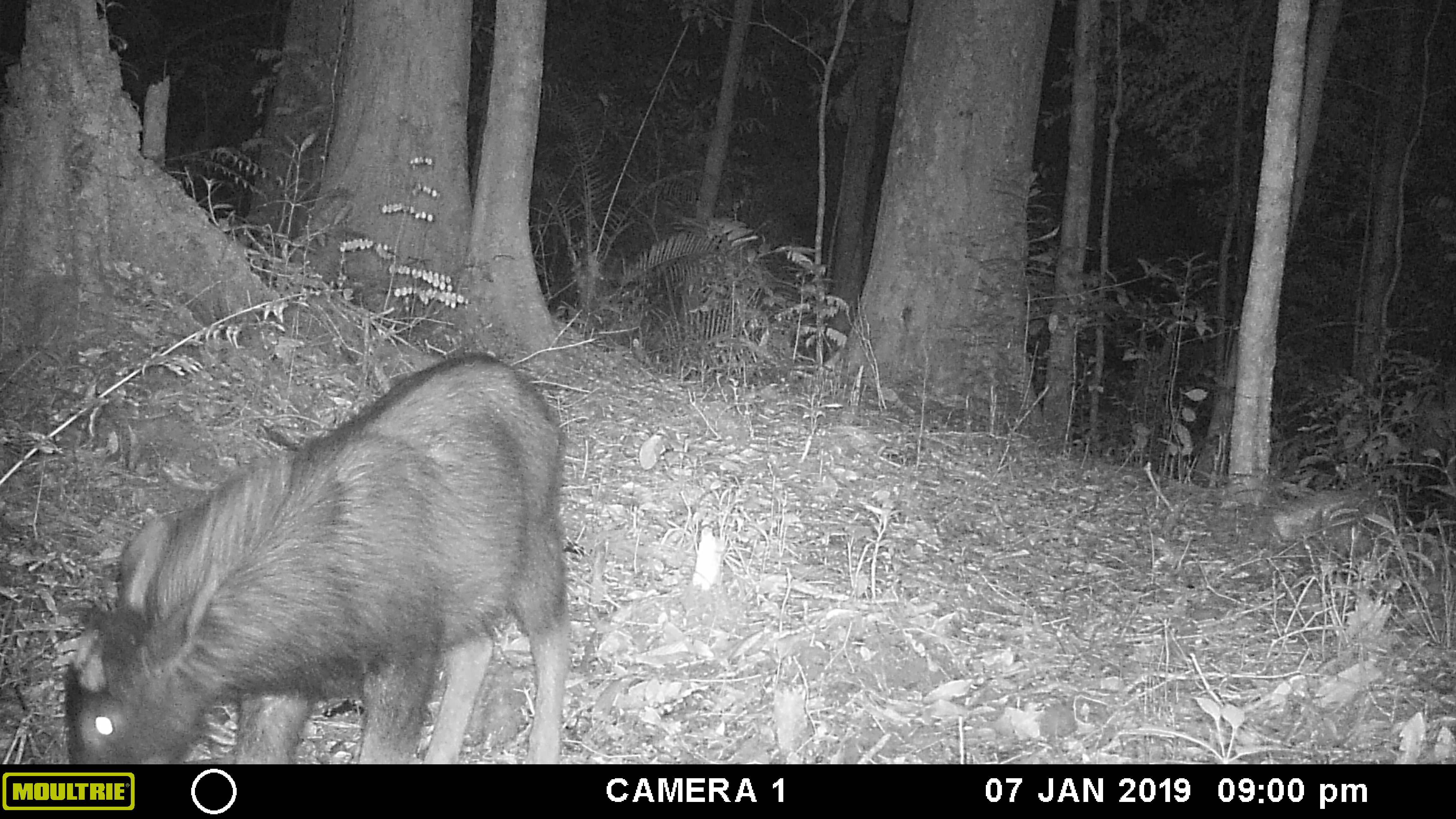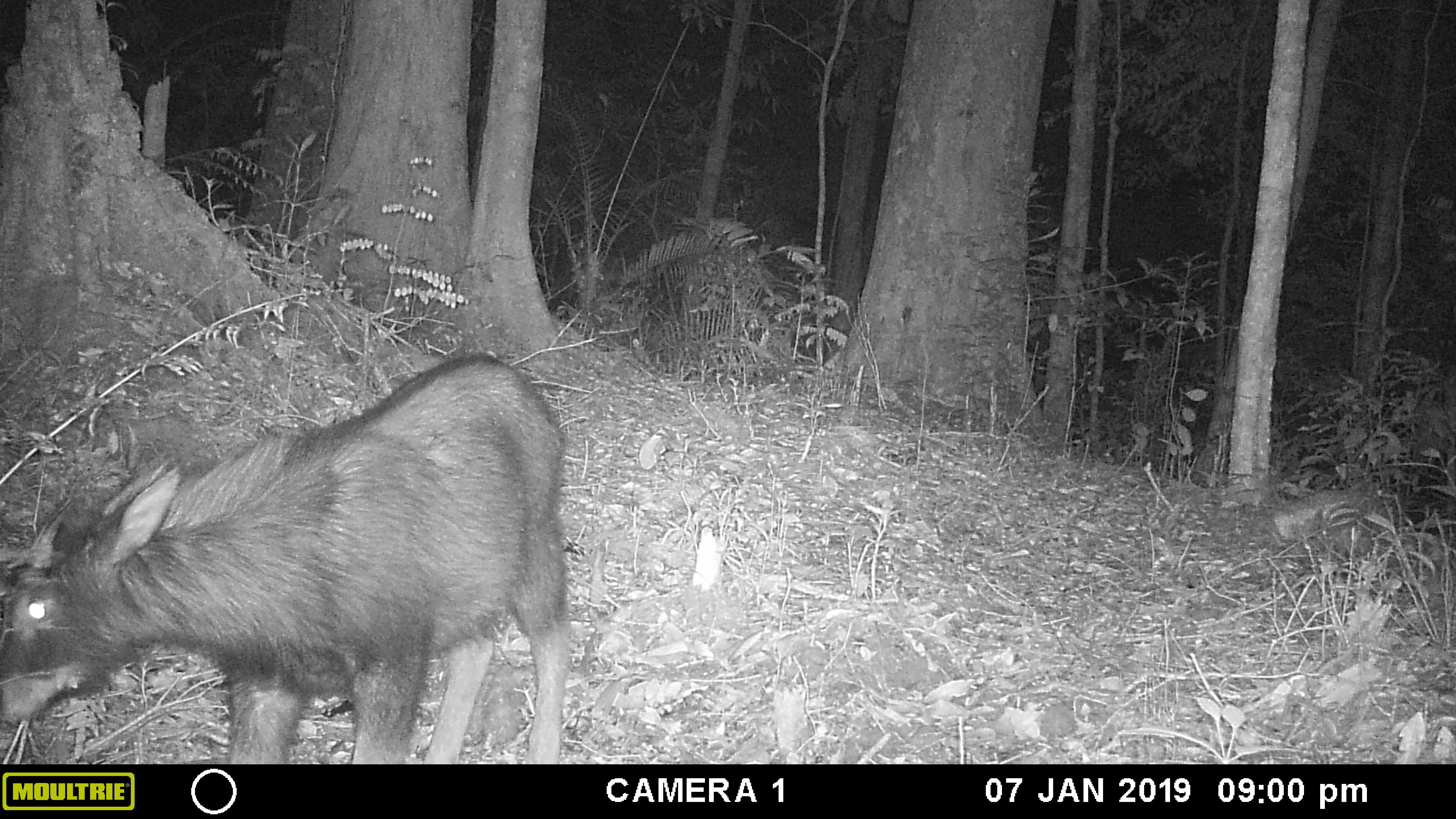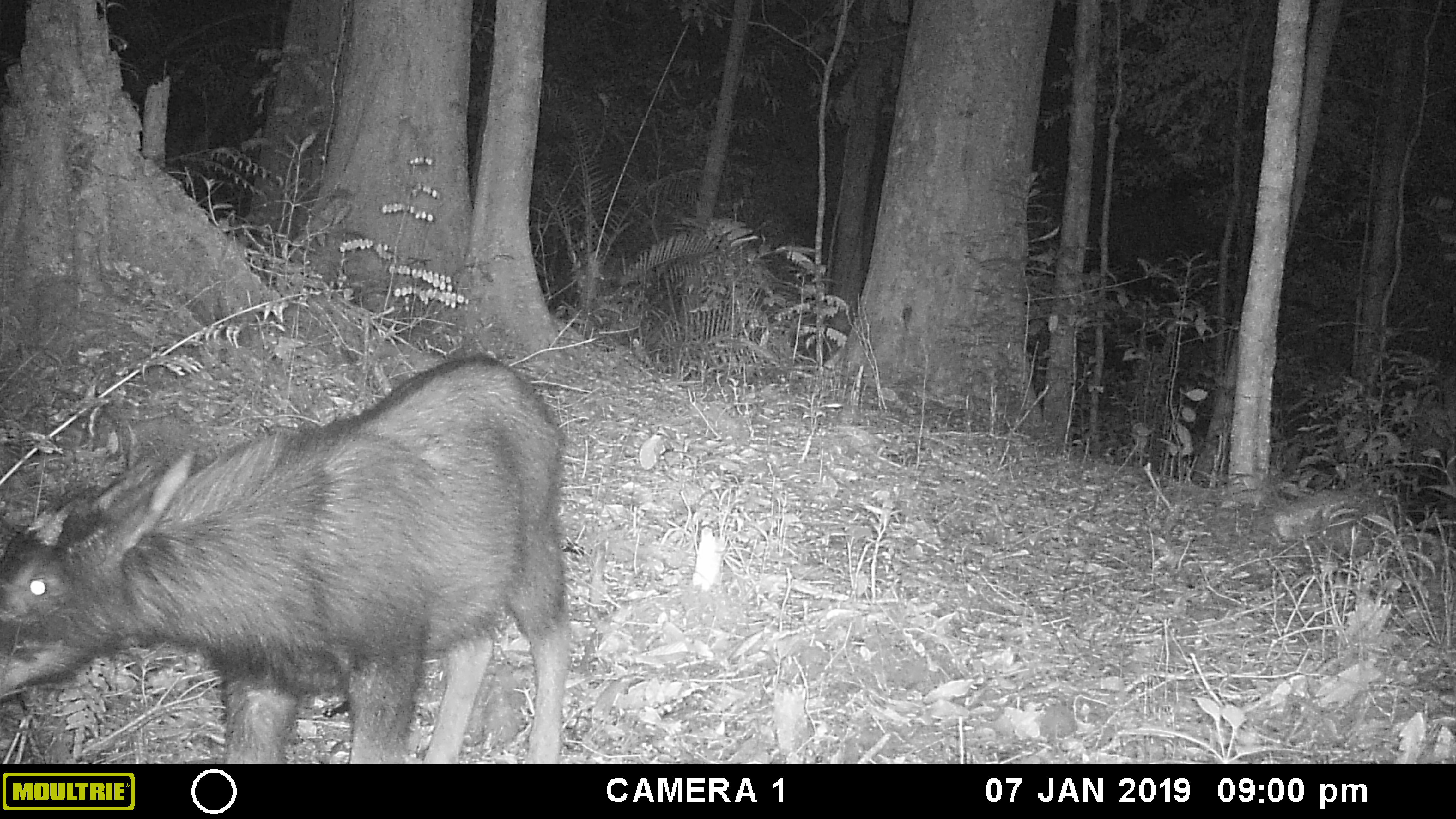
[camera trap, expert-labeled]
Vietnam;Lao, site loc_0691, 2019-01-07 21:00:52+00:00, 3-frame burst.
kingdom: Animalia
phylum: Chordata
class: Mammalia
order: Artiodactyla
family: Bovidae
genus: Capricornis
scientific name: Capricornis sumatraensis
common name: chinese serow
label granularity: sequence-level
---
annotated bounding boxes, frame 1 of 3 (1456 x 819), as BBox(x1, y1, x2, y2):
chinese serow: BBox(59, 351, 574, 764)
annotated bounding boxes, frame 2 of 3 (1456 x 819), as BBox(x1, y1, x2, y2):
chinese serow: BBox(0, 351, 572, 764)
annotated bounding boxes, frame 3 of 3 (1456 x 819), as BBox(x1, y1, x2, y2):
chinese serow: BBox(0, 352, 571, 764)